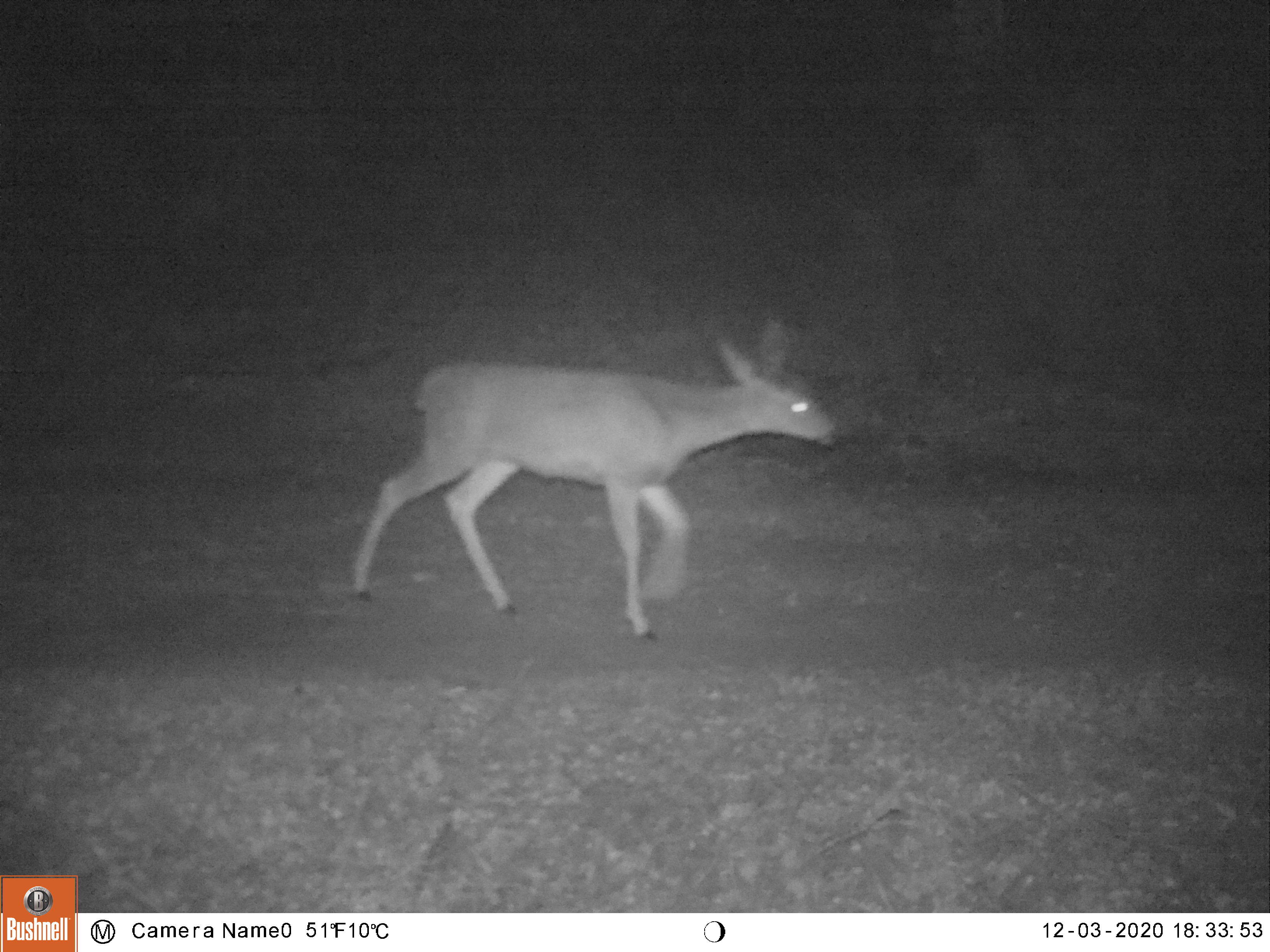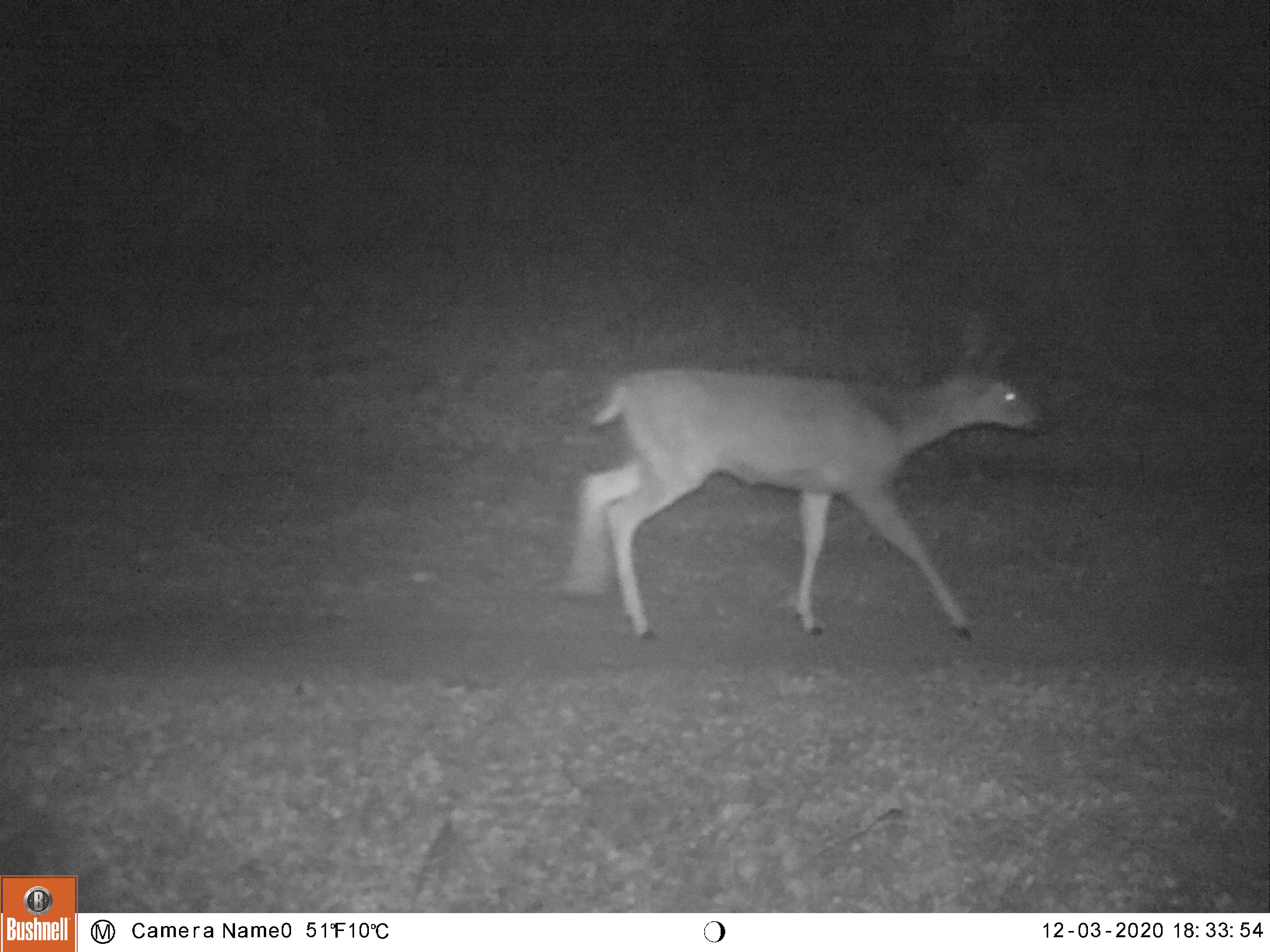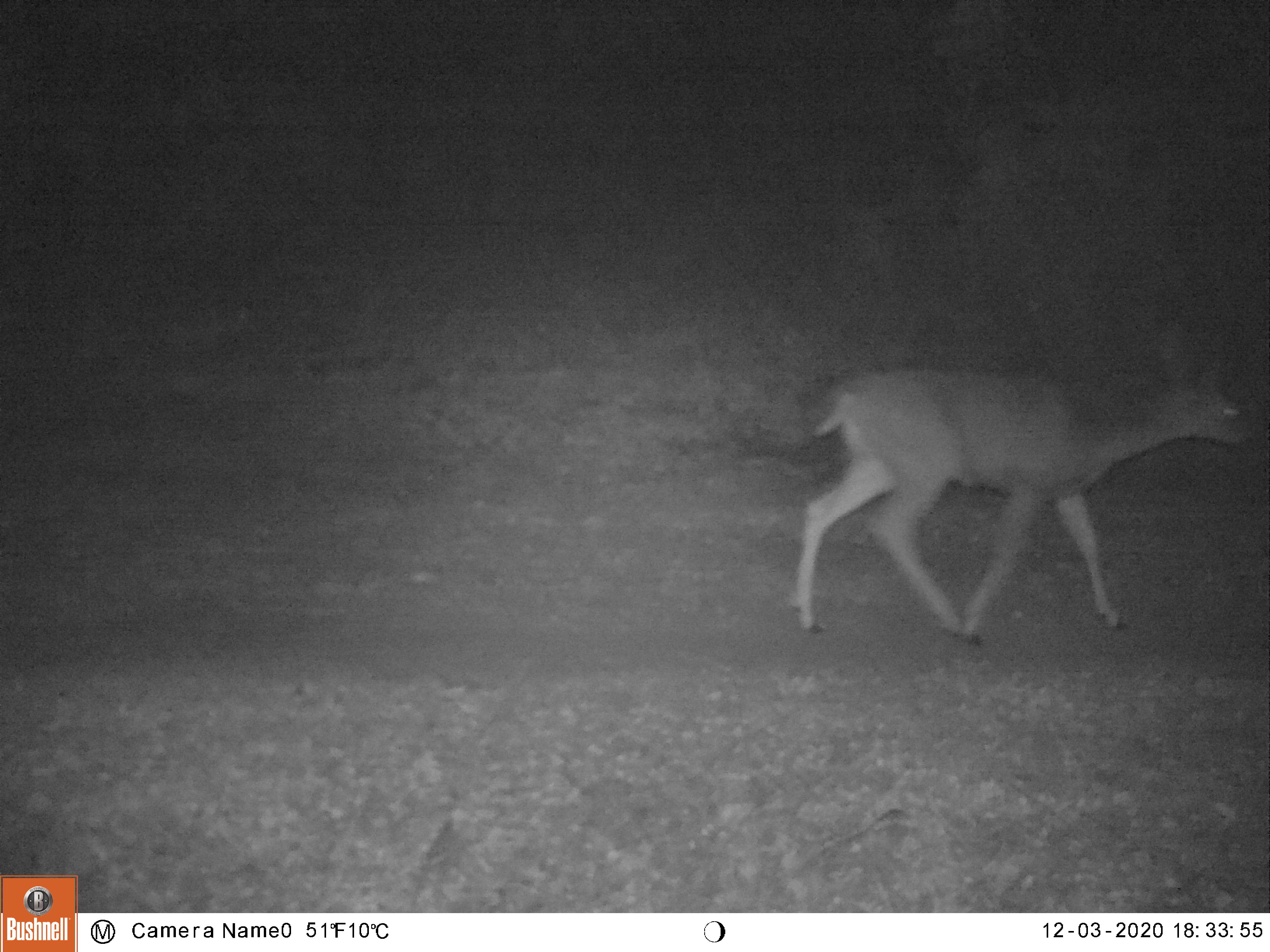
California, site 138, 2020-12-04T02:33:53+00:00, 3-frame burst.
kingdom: Animalia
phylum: Chordata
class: Mammalia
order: Artiodactyla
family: Cervidae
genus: Odocoileus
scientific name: Odocoileus hemionus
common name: mule deer